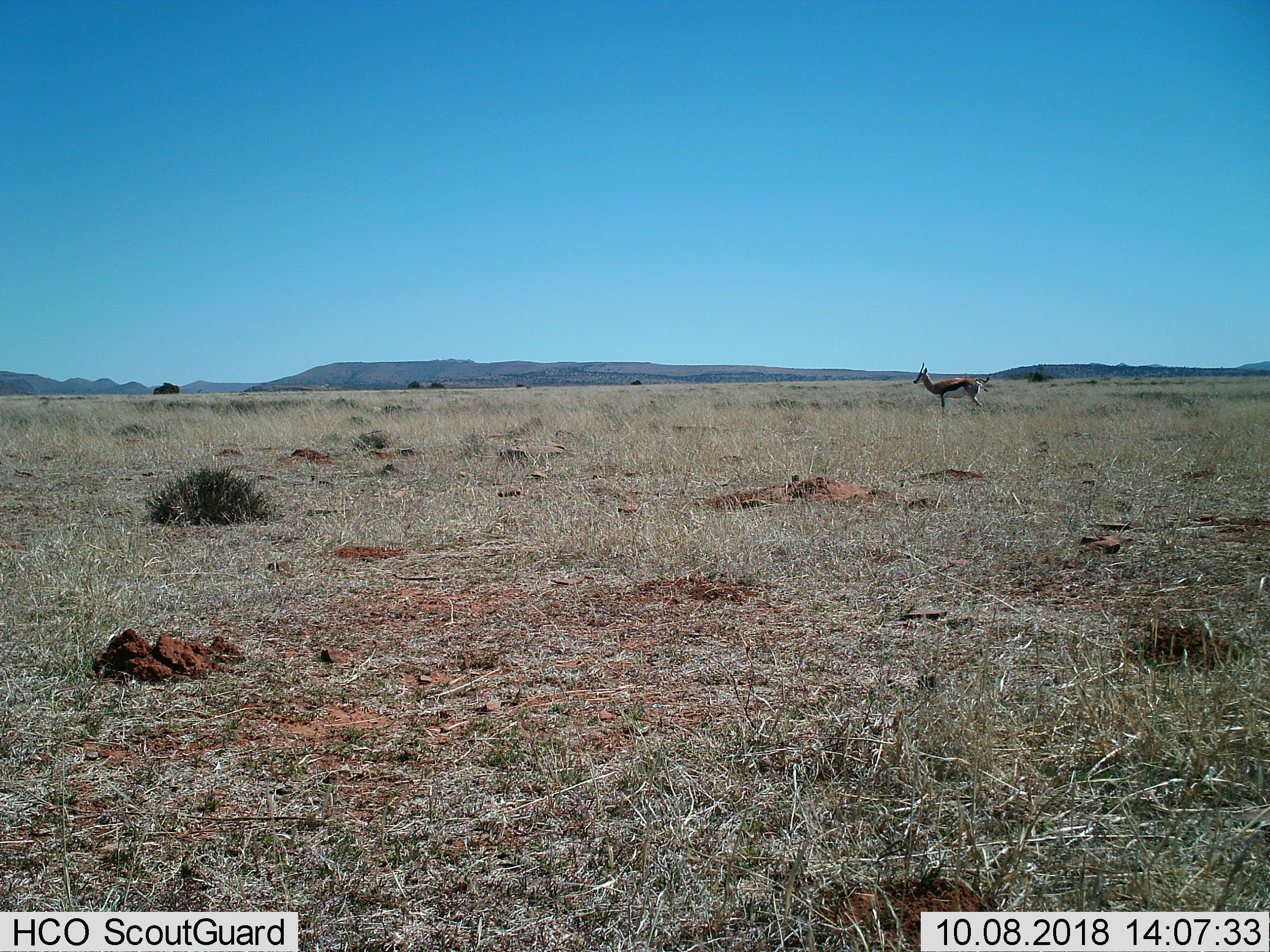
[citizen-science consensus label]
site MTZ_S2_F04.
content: unidentified animal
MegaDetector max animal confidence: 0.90